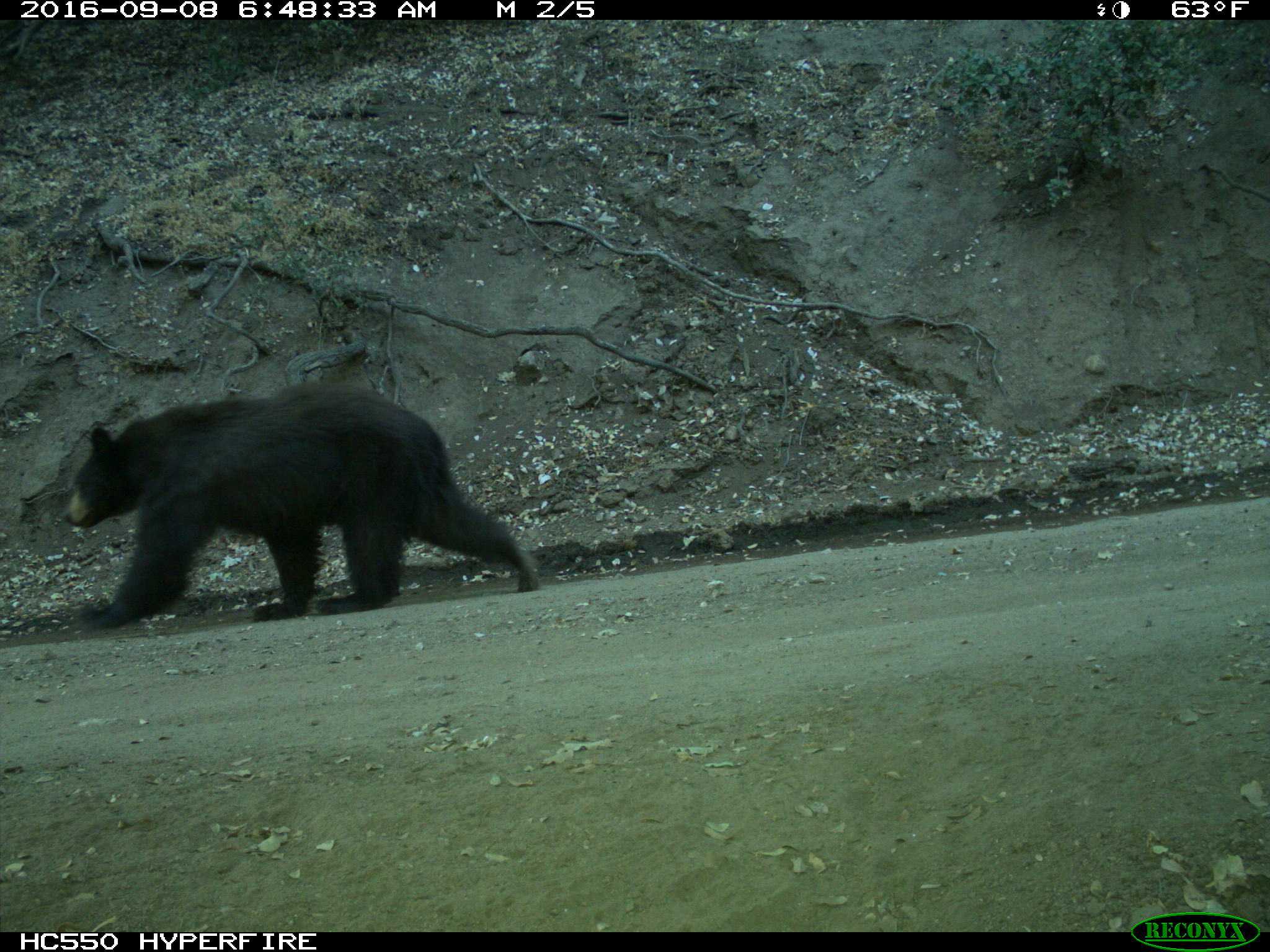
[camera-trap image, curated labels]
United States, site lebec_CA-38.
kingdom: Animalia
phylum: Chordata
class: Mammalia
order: Carnivora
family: Ursidae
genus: Ursus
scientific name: Ursus americanus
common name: american black bear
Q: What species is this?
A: Ursus americanus (american black bear).